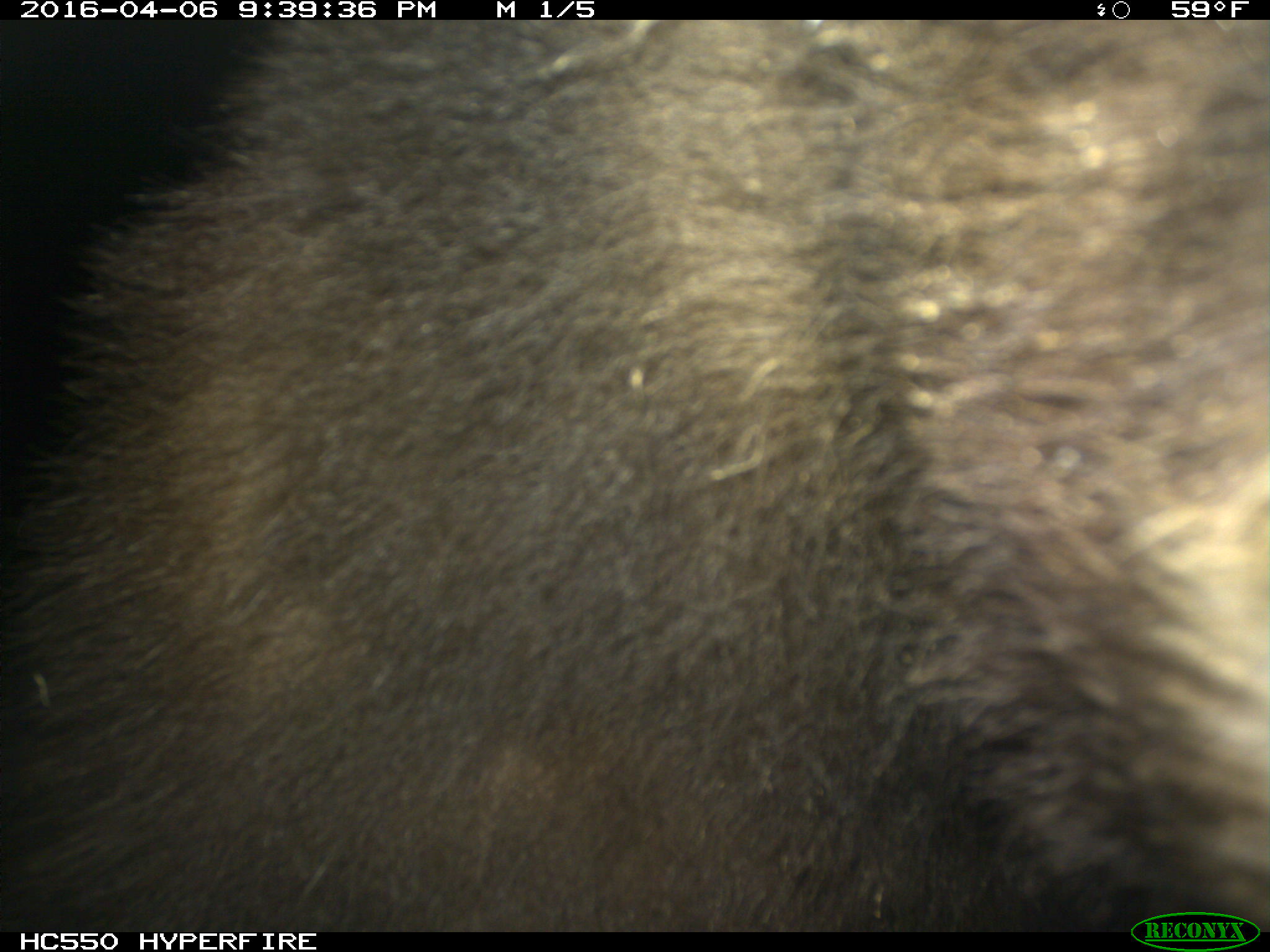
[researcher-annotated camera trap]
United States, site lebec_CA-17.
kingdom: Animalia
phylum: Chordata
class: Mammalia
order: Carnivora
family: Ursidae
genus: Ursus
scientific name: Ursus americanus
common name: american black bear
Ursus americanus (american black bear).